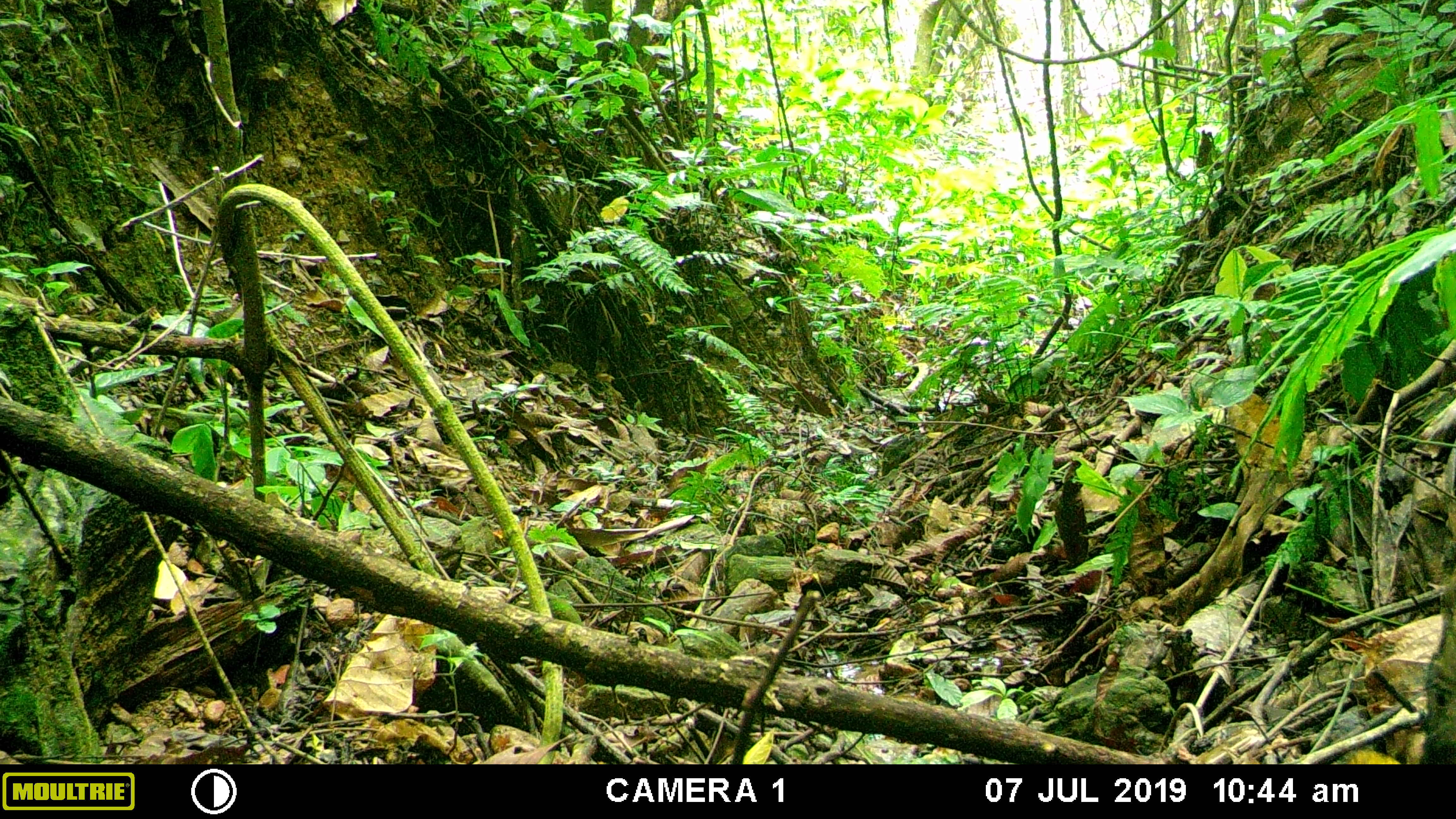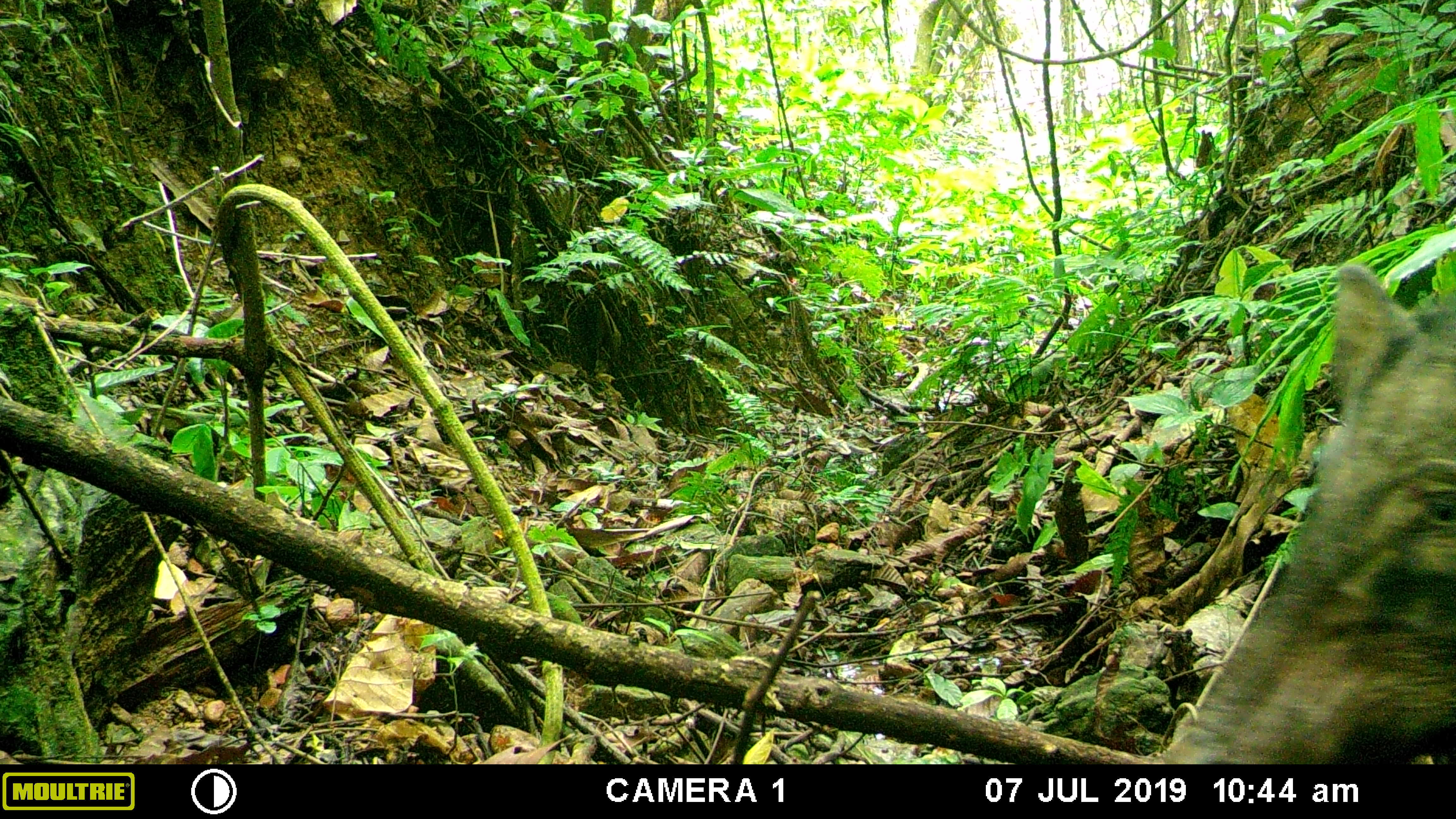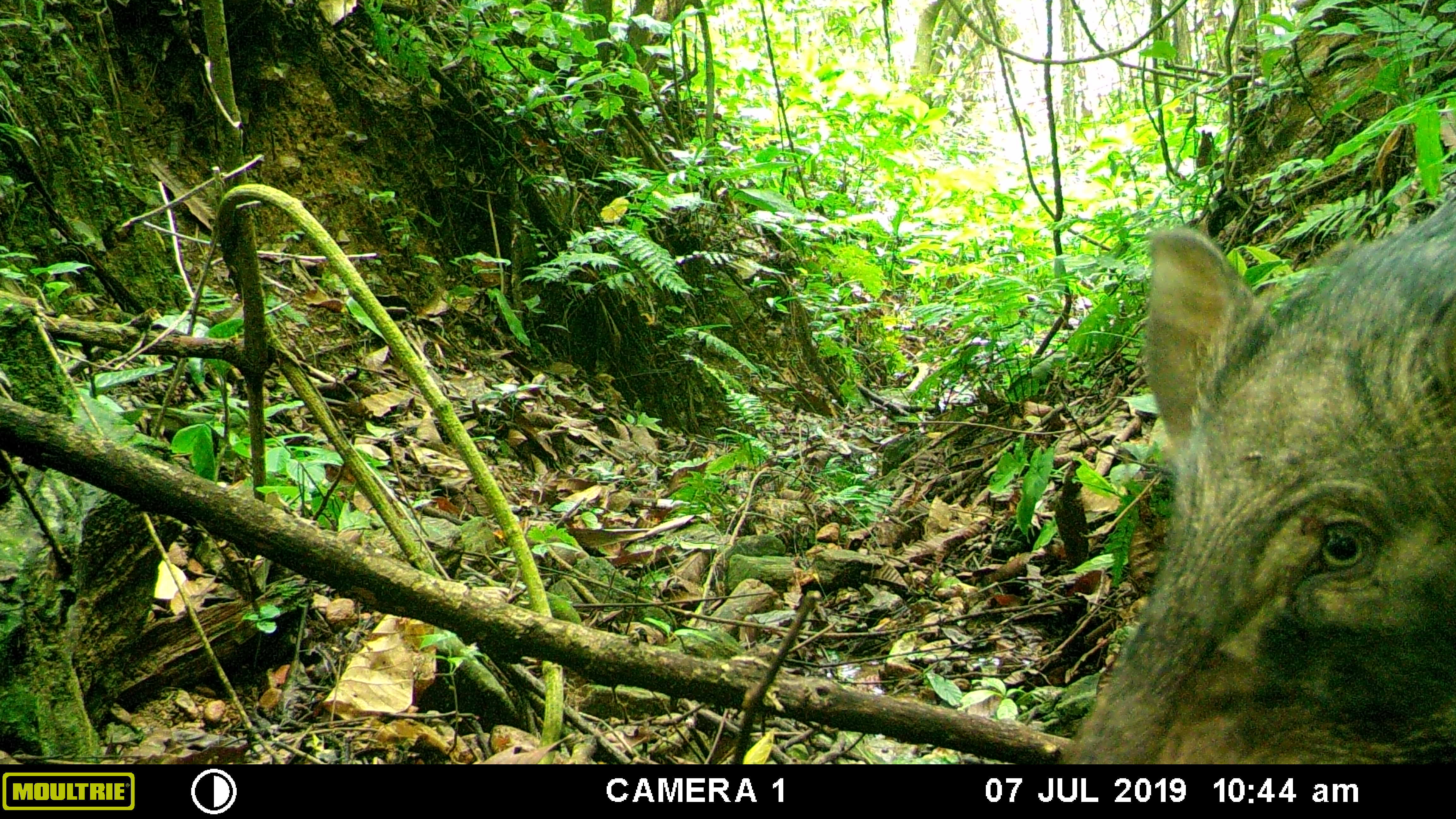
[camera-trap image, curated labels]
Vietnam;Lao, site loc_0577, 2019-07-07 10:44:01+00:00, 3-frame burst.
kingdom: Animalia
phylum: Chordata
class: Mammalia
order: Artiodactyla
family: Suidae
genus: Sus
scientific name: Sus scrofa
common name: eurasian wild pig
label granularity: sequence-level